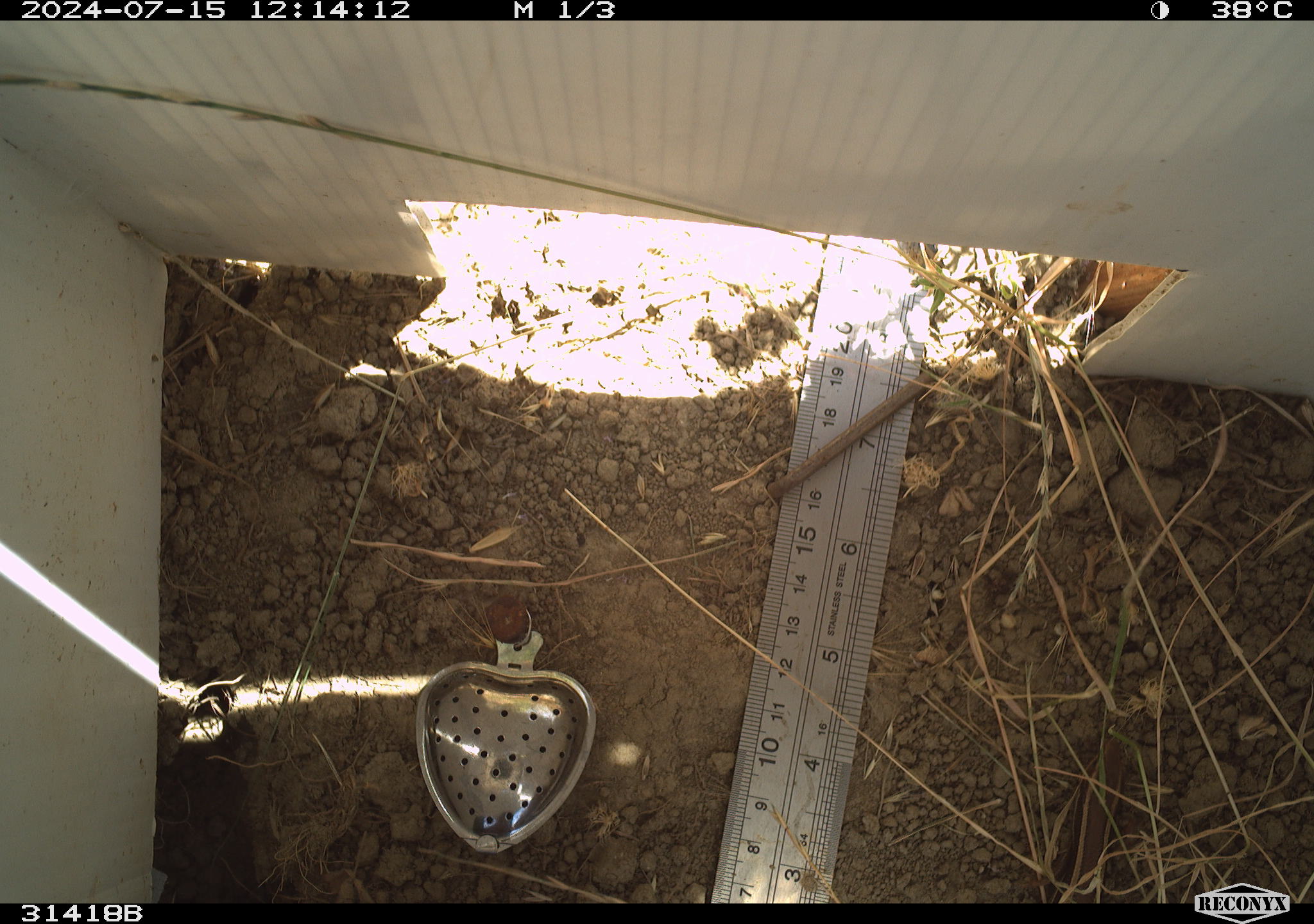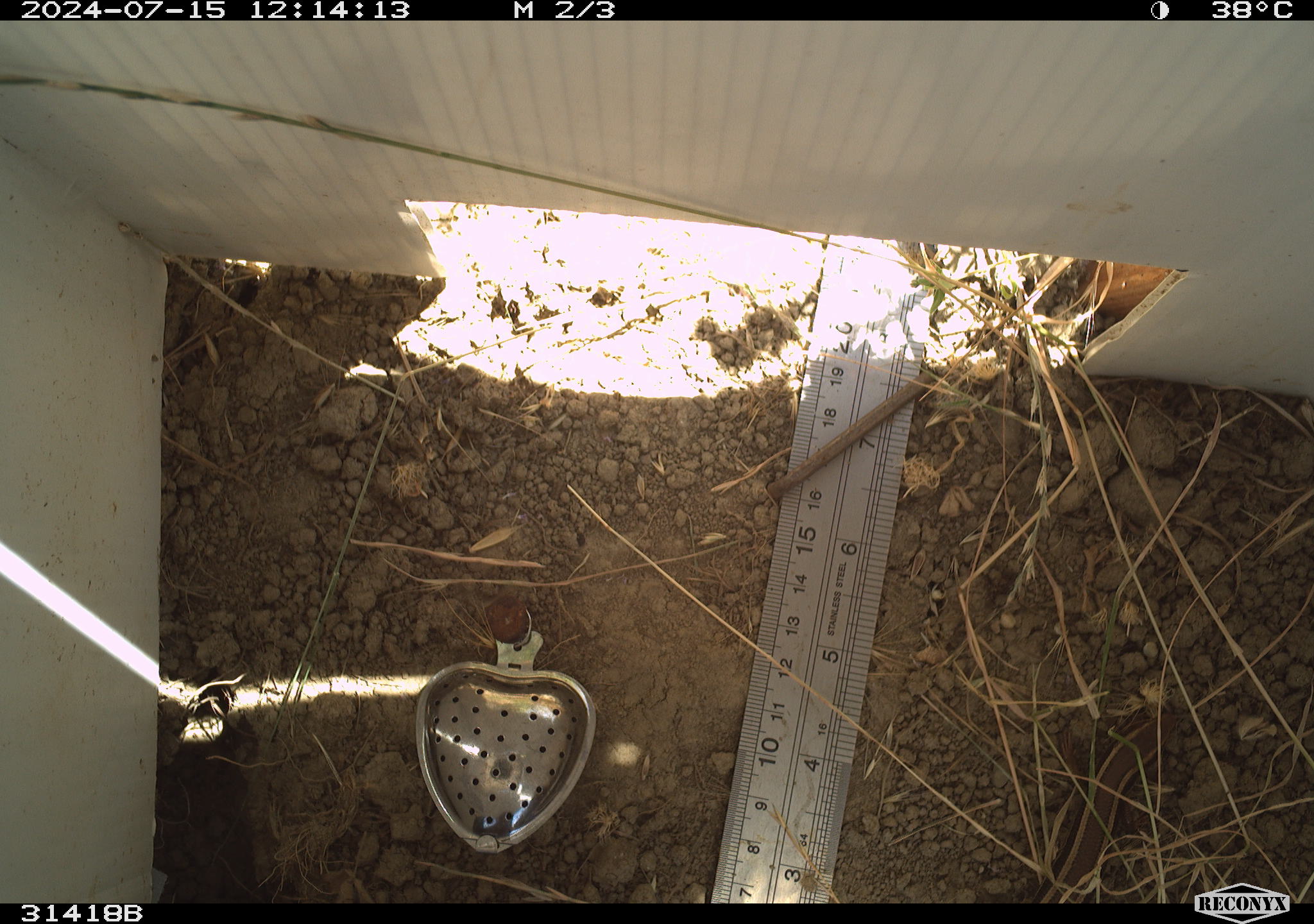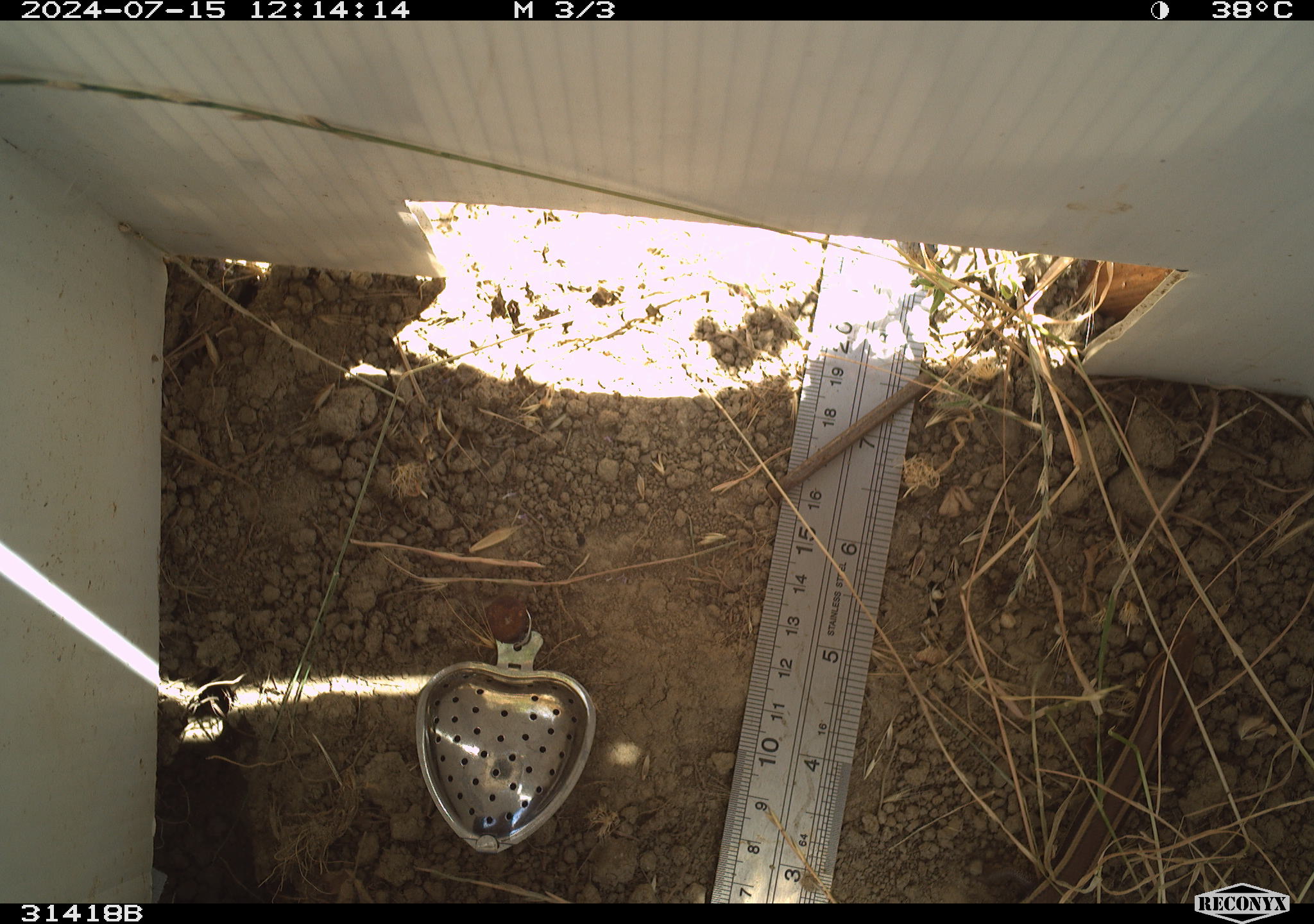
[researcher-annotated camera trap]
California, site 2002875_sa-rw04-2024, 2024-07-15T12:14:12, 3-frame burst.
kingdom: Animalia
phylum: Chordata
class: Reptilia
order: Squamata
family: Scincidae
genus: Plestiodon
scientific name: Plestiodon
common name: blue-tailed skinks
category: plestiodon species